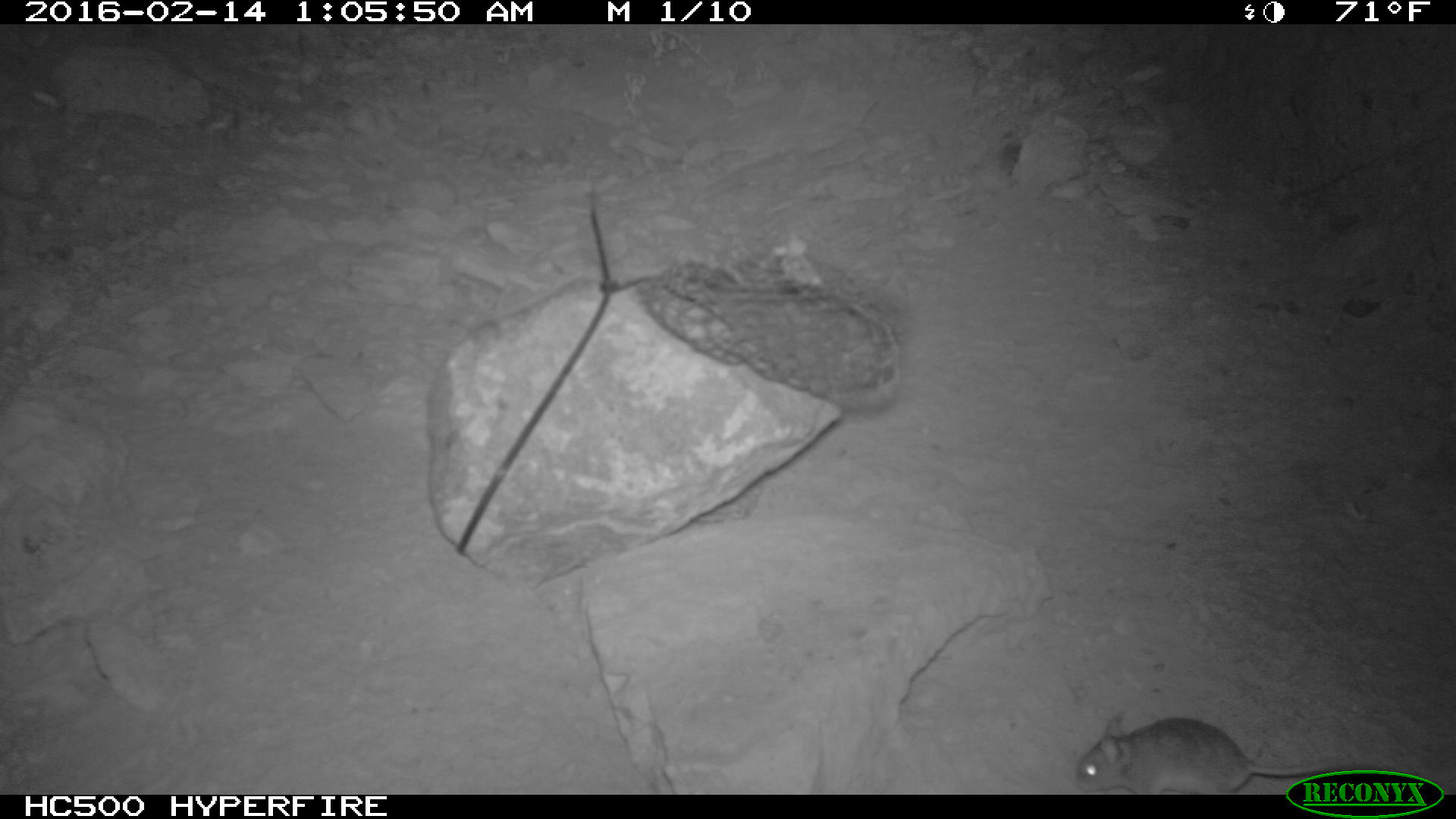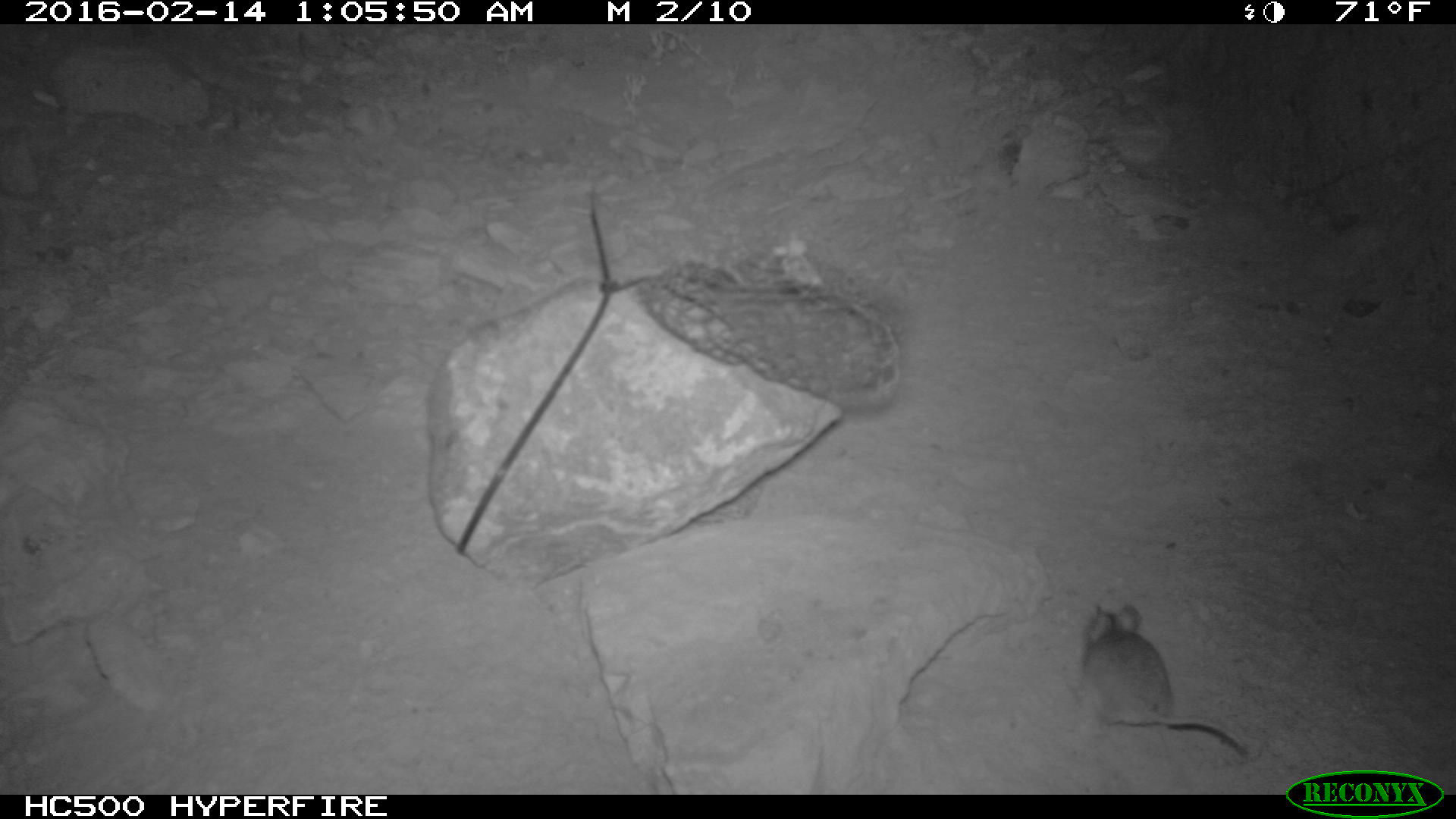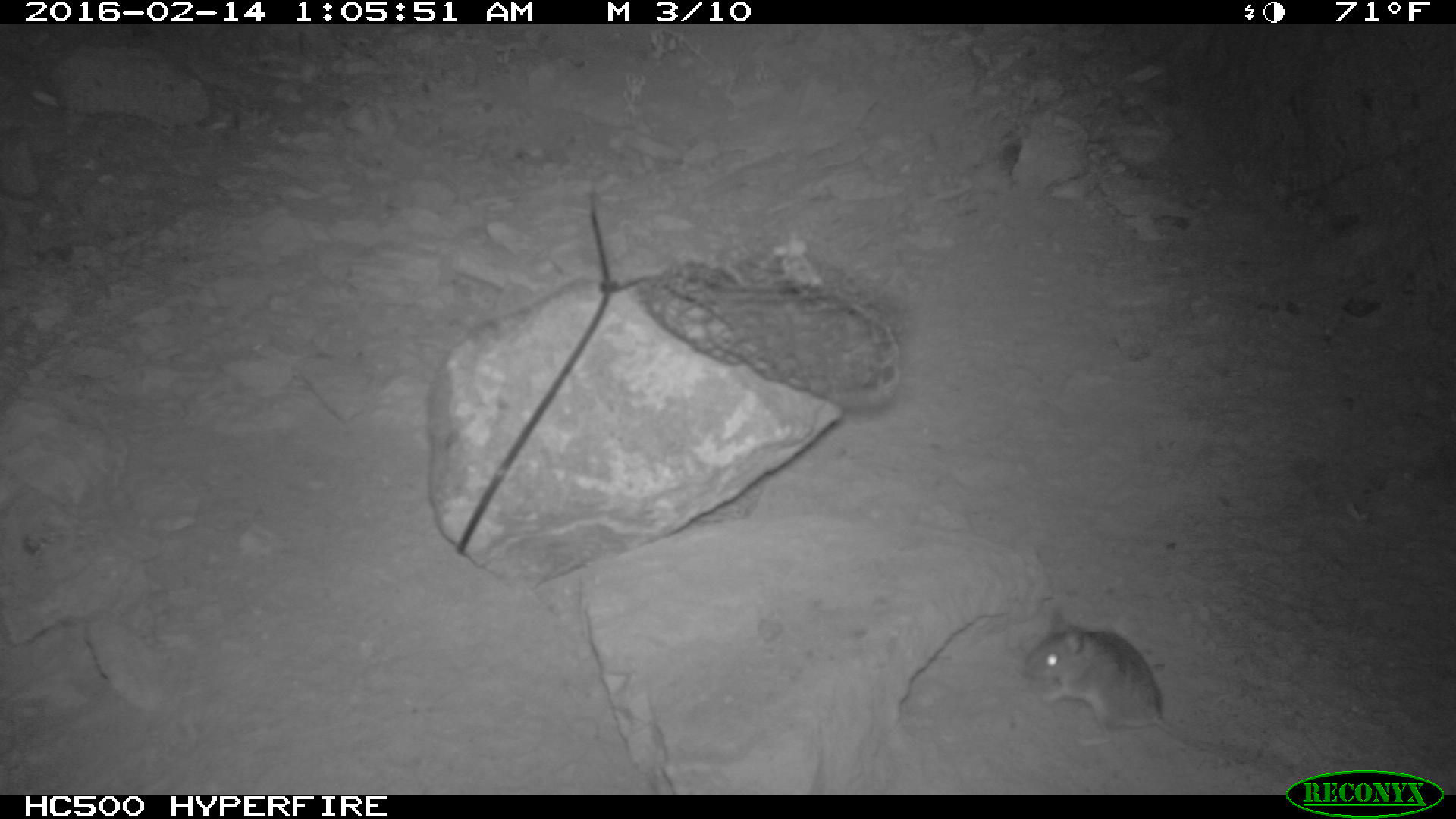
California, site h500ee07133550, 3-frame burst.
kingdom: Animalia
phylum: Chordata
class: Mammalia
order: Rodentia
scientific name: Rodentia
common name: rodent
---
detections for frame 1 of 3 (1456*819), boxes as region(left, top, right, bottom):
rodent: region(1072, 711, 1359, 795)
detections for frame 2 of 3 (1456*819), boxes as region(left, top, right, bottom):
rodent: region(1074, 598, 1247, 752)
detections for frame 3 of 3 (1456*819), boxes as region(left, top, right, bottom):
rodent: region(1019, 603, 1250, 762)